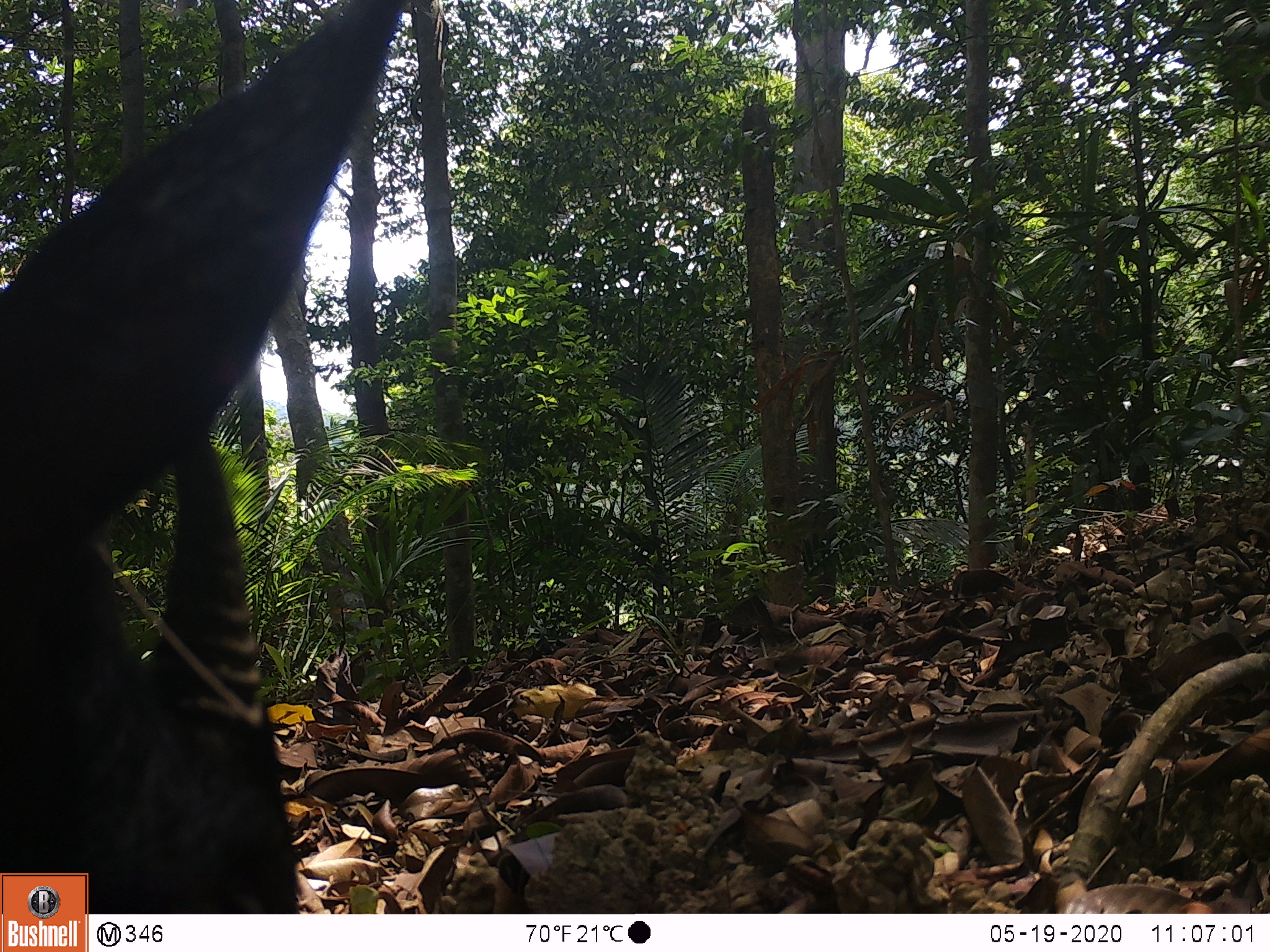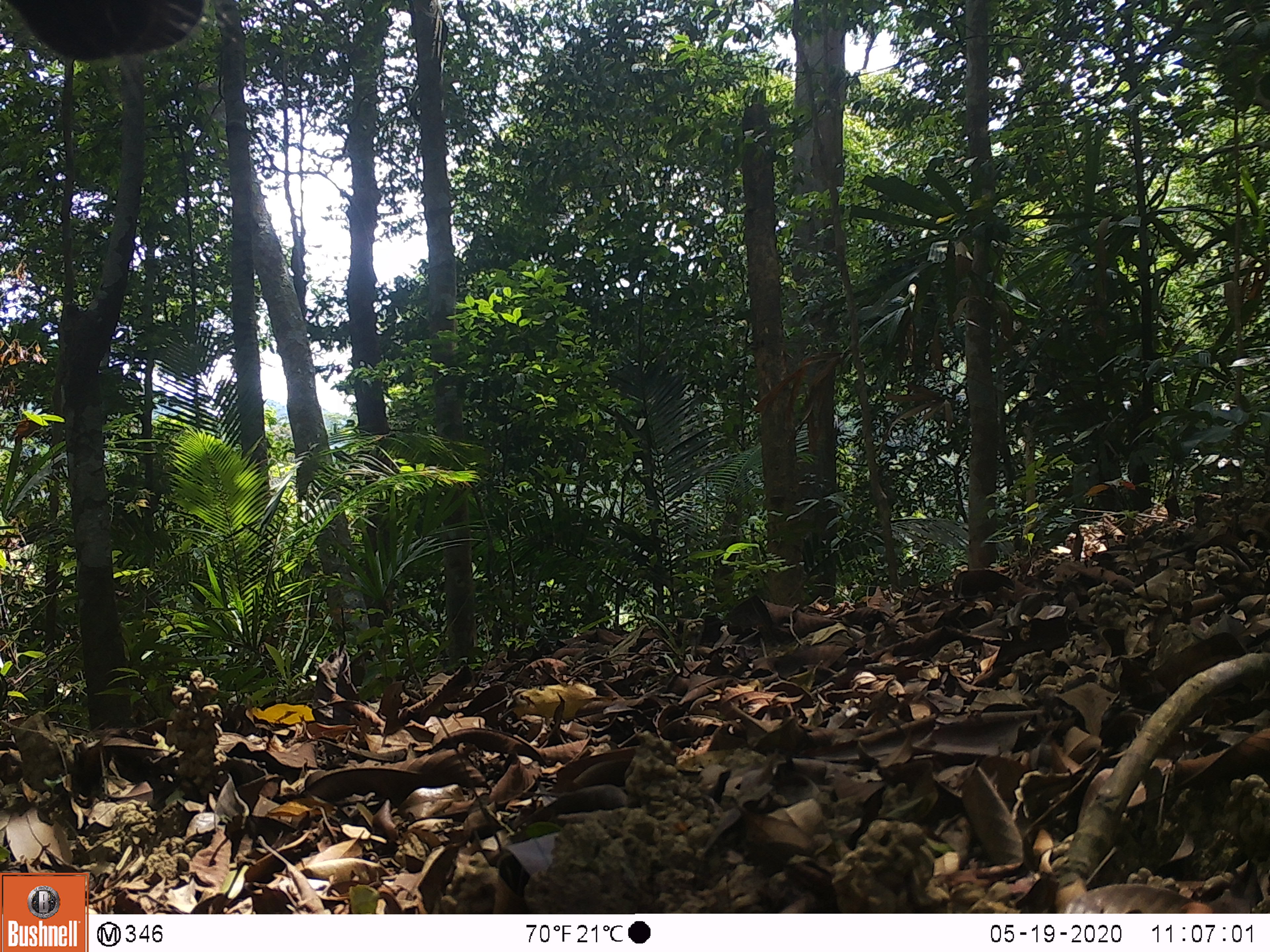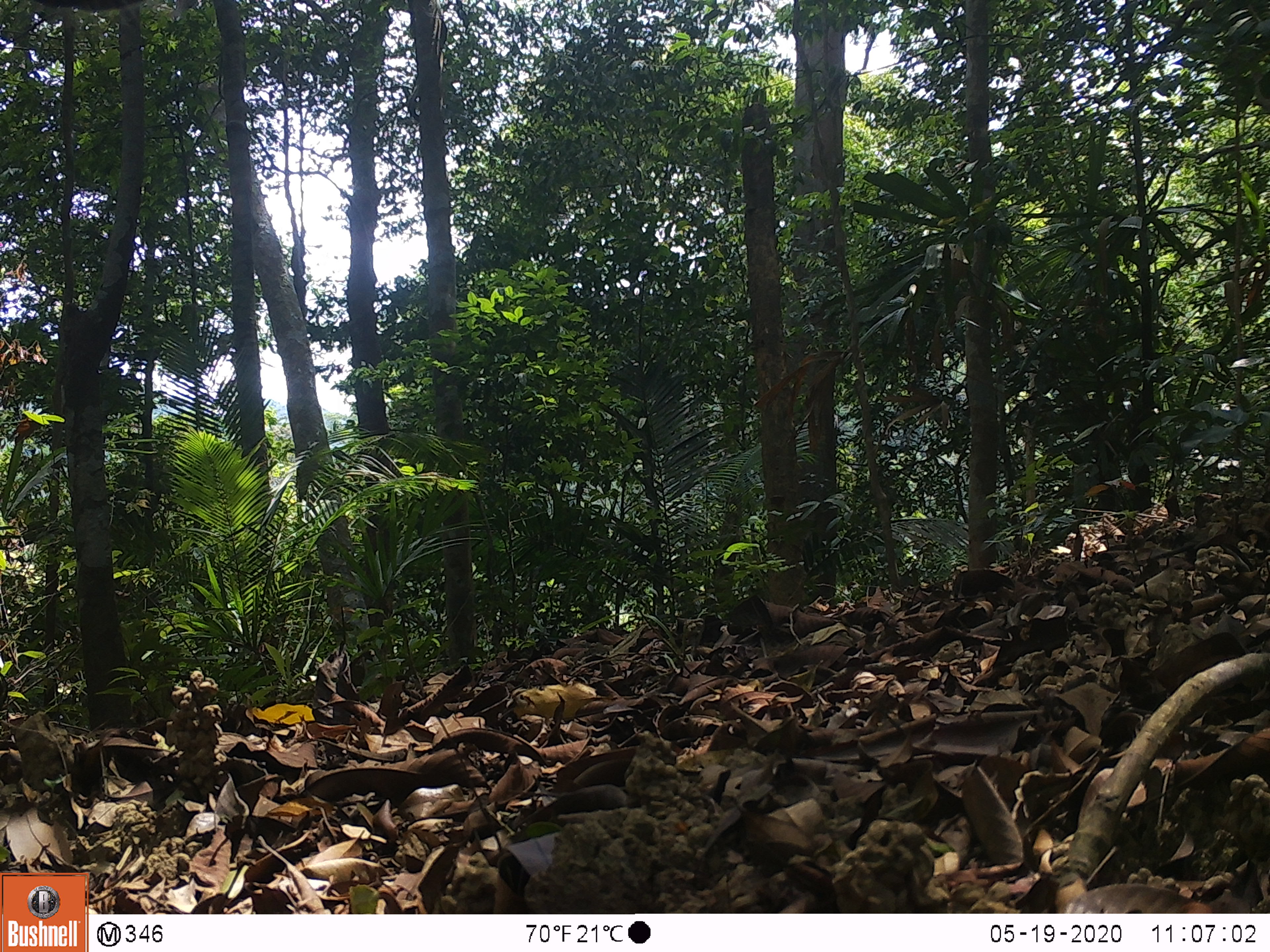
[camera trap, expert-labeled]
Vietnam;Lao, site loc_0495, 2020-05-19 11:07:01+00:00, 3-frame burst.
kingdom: Animalia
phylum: Chordata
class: Mammalia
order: Artiodactyla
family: Bovidae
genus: Capricornis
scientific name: Capricornis sumatraensis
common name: chinese serow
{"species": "chinese serow (Capricornis sumatraensis)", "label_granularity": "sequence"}